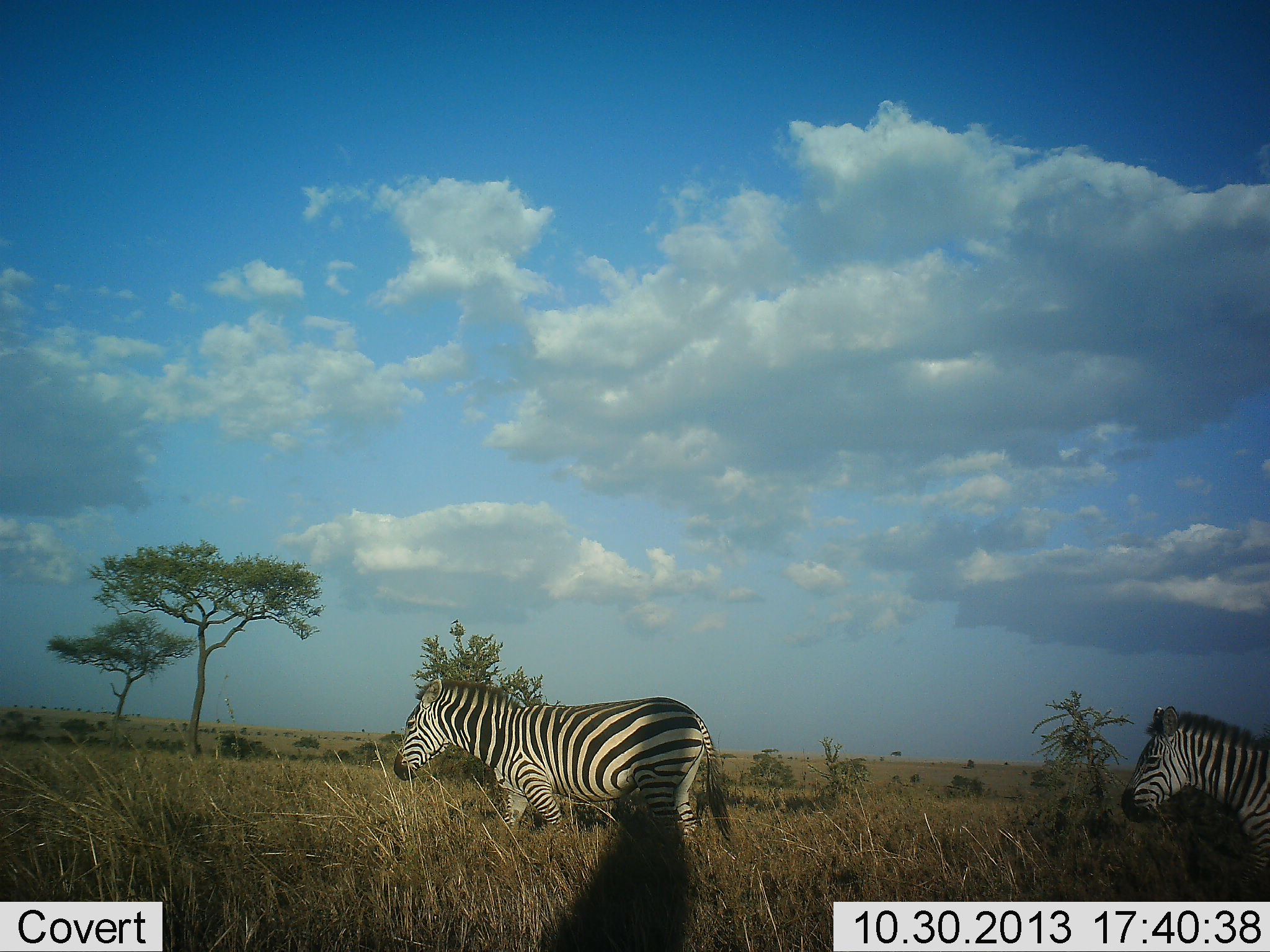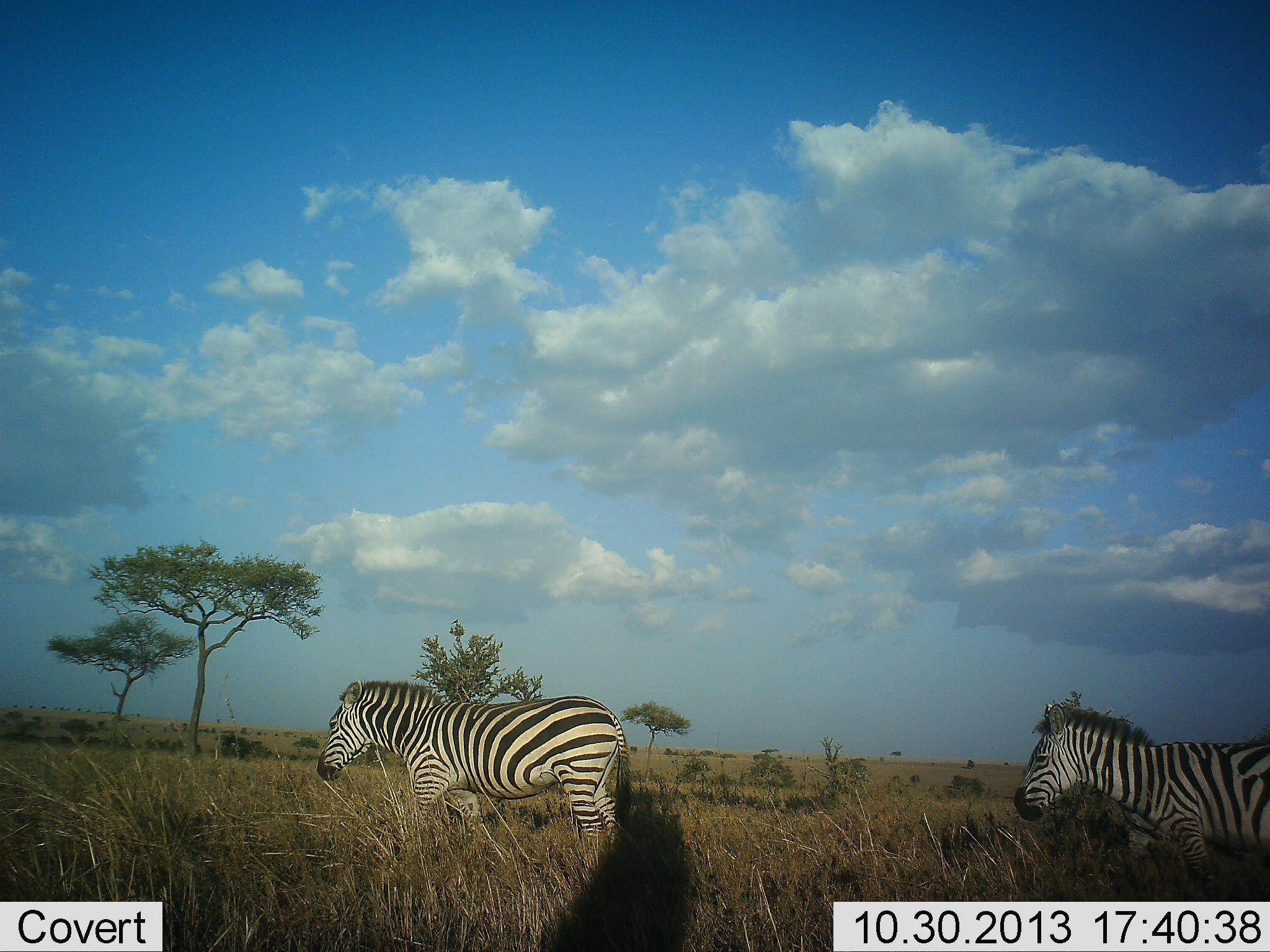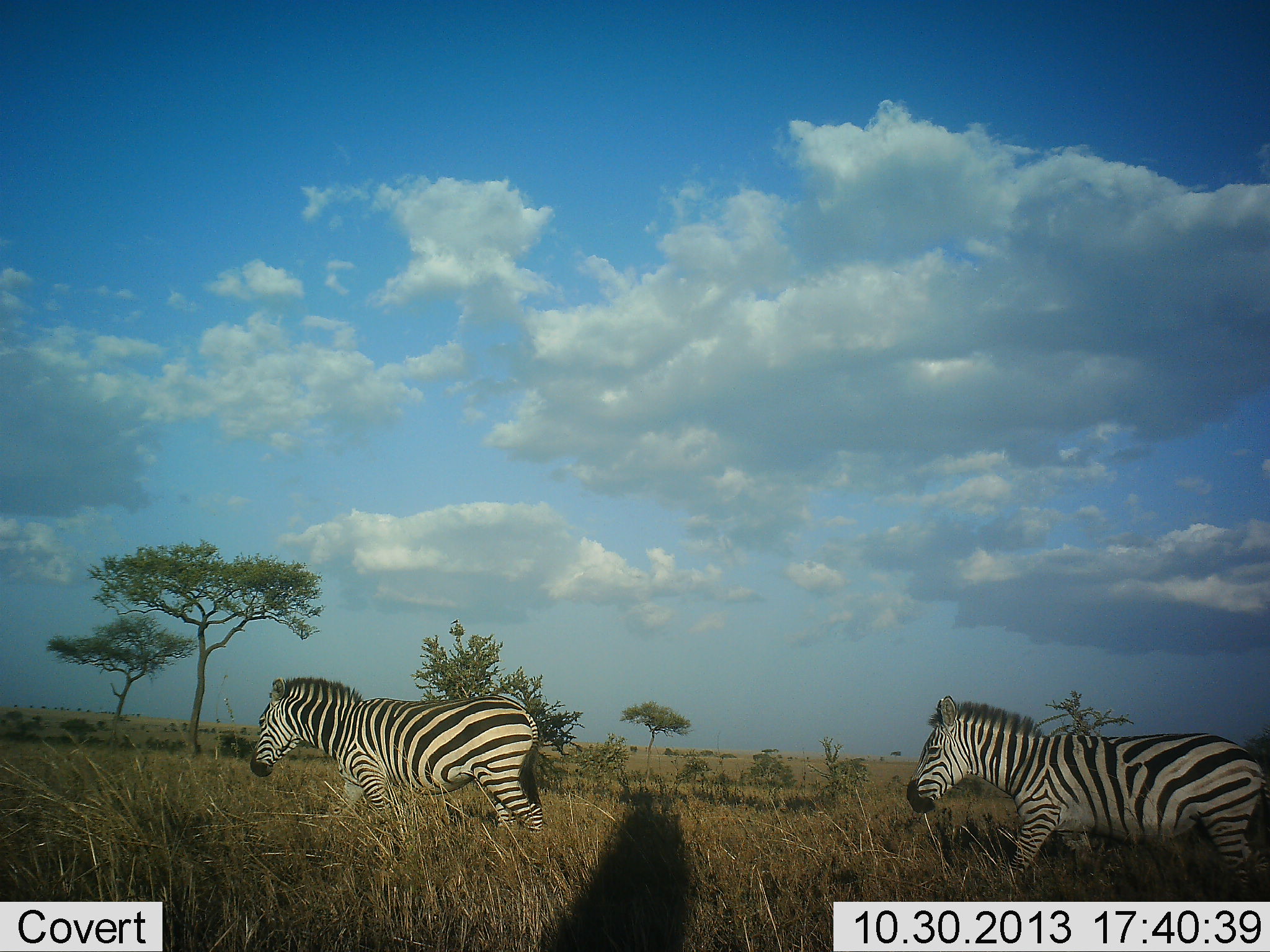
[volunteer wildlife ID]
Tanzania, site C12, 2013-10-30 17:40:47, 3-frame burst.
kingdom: Animalia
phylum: Chordata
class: Mammalia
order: Perissodactyla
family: Equidae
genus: Equus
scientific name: Equus quagga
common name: plains zebra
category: zebra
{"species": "zebra (plains zebra) (Equus quagga)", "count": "2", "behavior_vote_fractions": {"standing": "6%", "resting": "0%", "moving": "94%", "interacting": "0%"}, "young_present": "0%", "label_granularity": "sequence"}